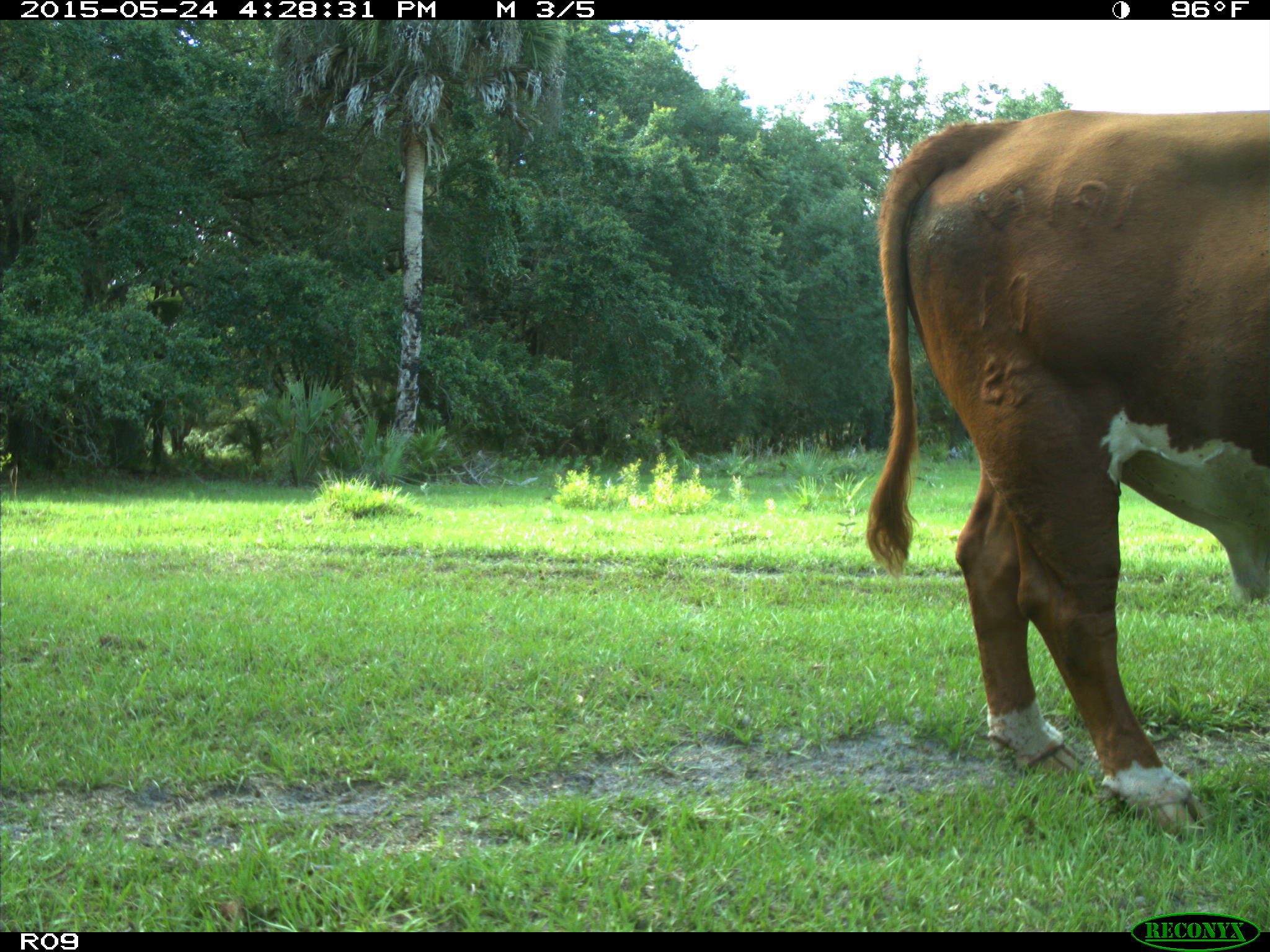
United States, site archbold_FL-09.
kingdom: Animalia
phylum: Chordata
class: Mammalia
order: Artiodactyla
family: Bovidae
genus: Bos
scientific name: Bos taurus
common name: domestic cow